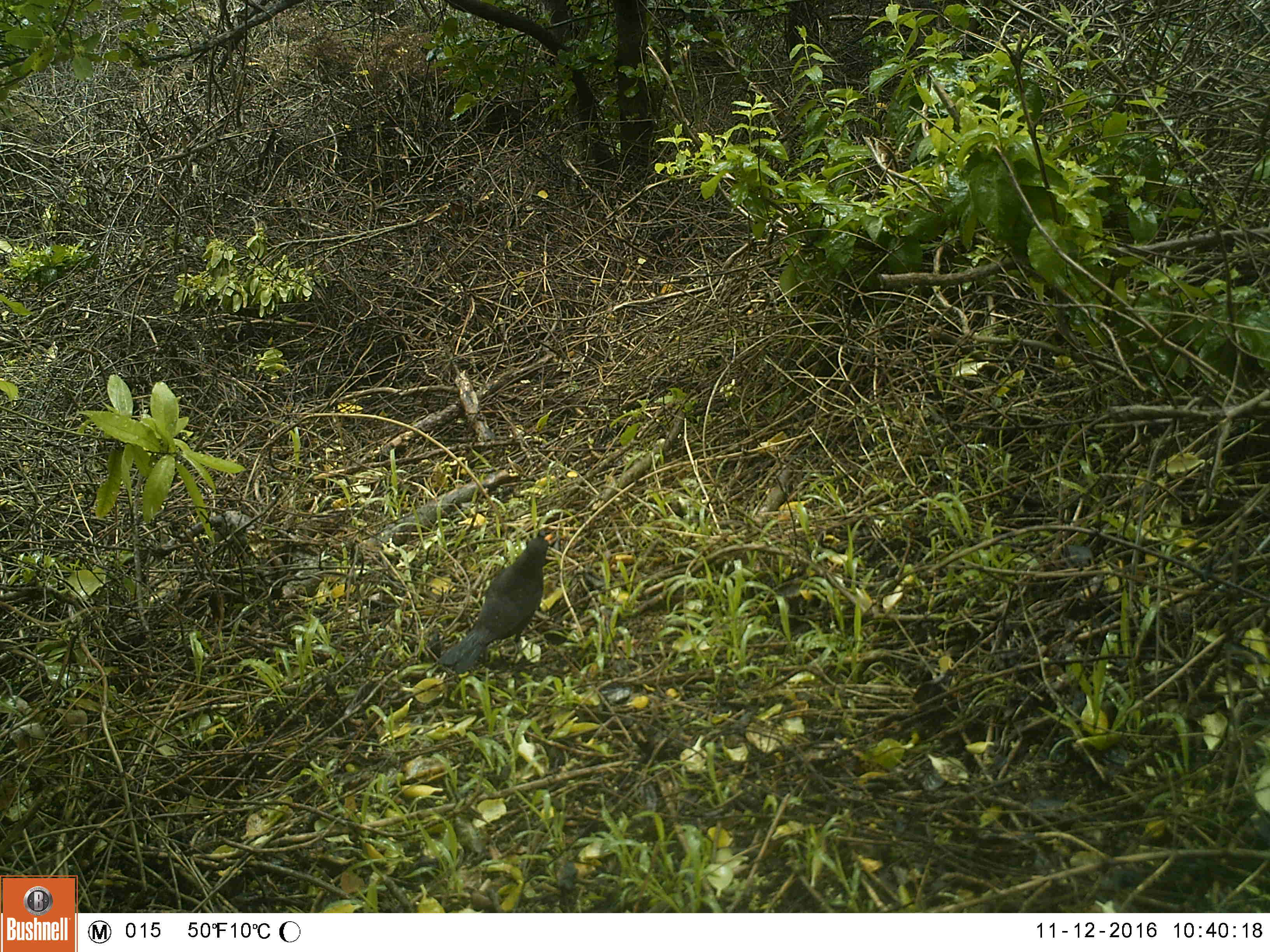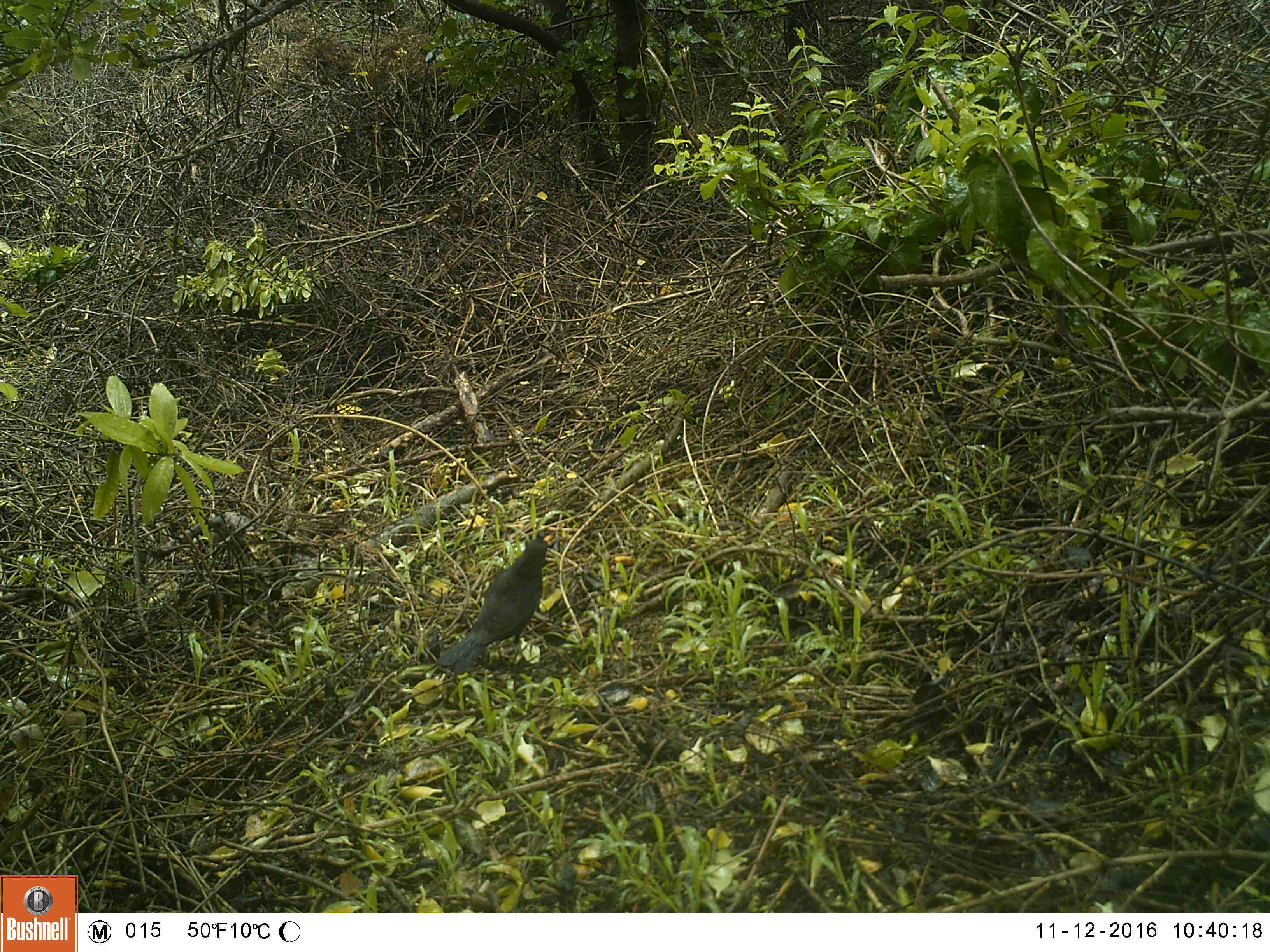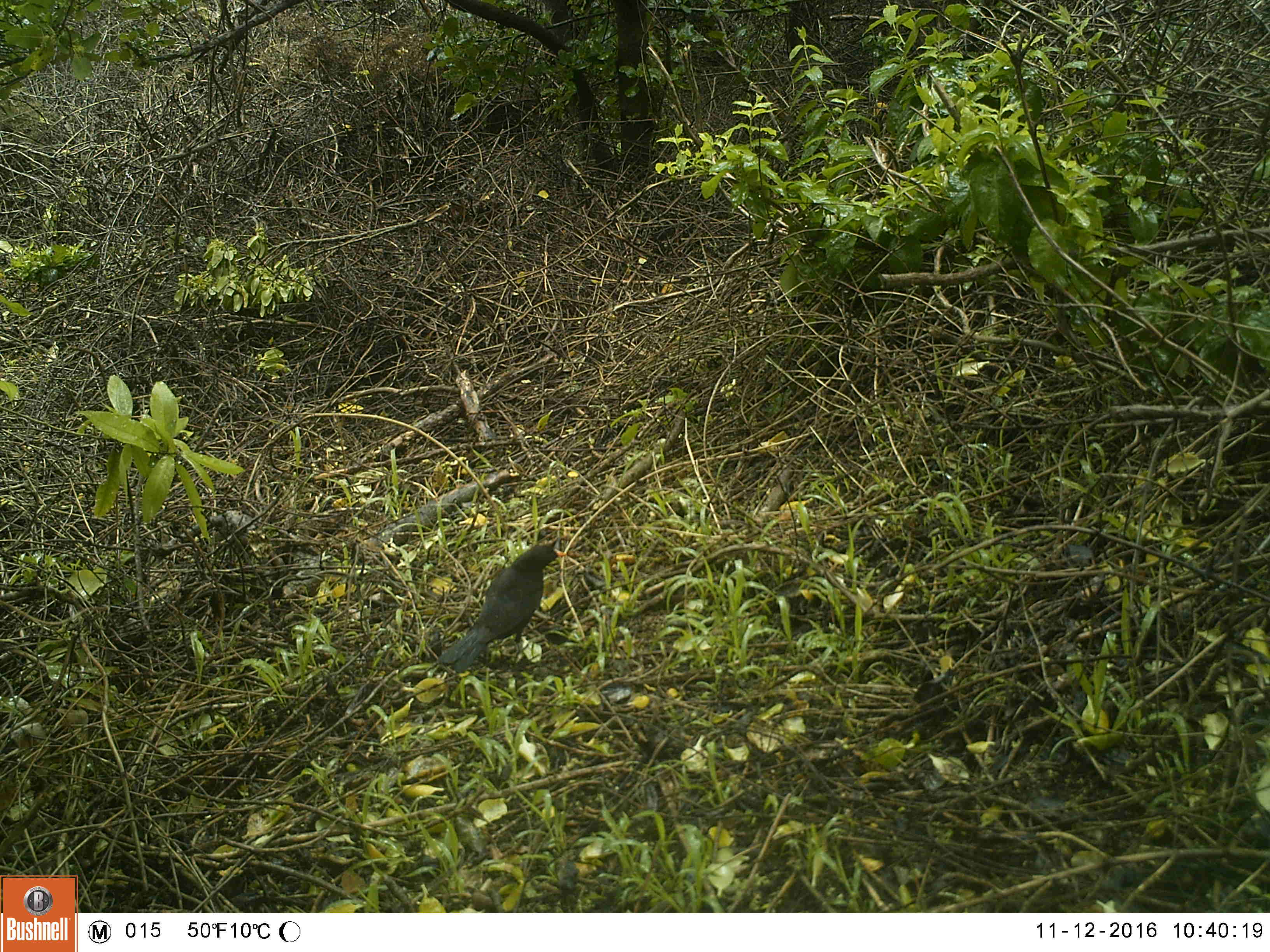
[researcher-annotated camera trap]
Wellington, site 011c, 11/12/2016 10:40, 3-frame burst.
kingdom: Animalia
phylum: Chordata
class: Aves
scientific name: Aves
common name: bird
Bird (Aves).